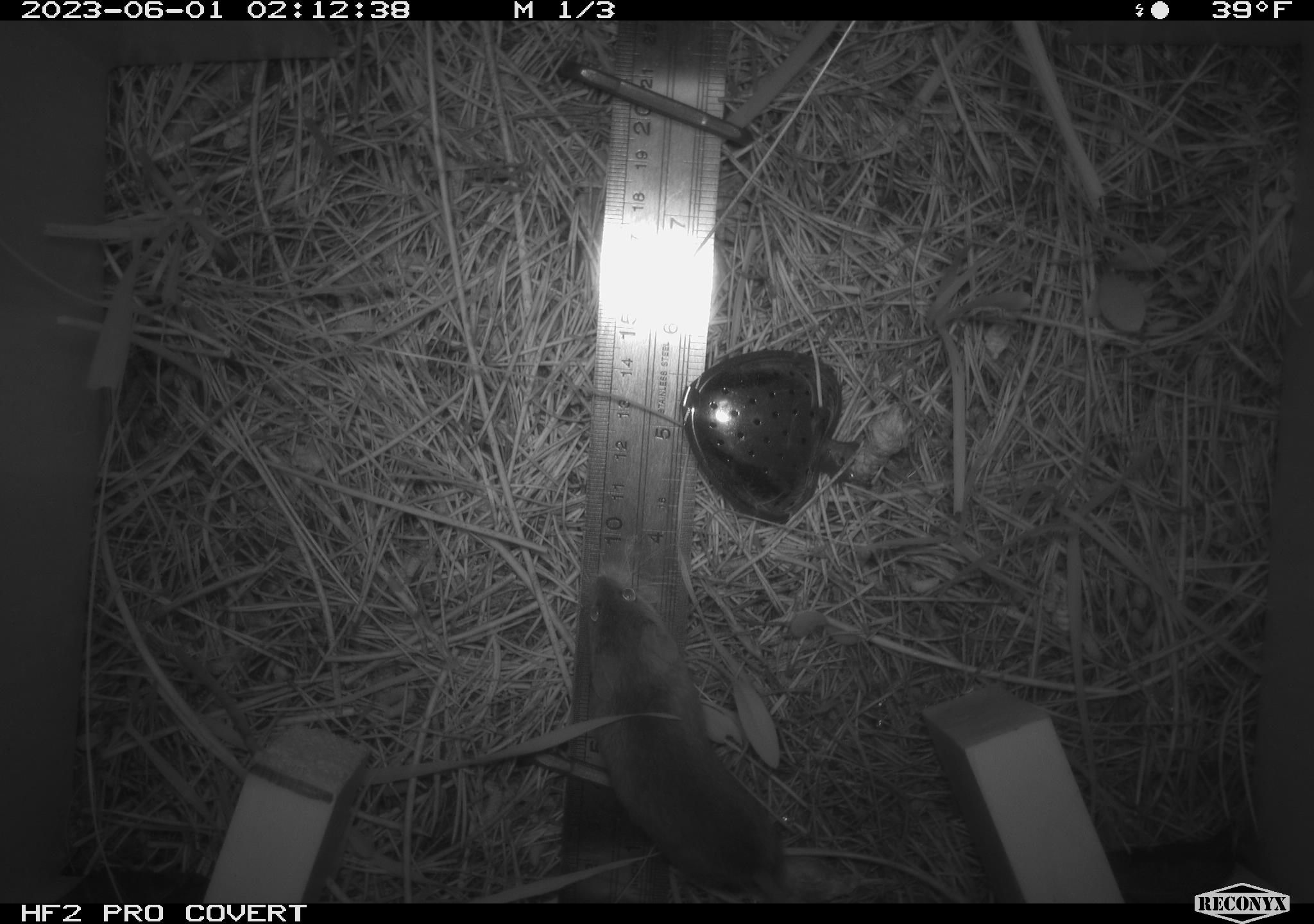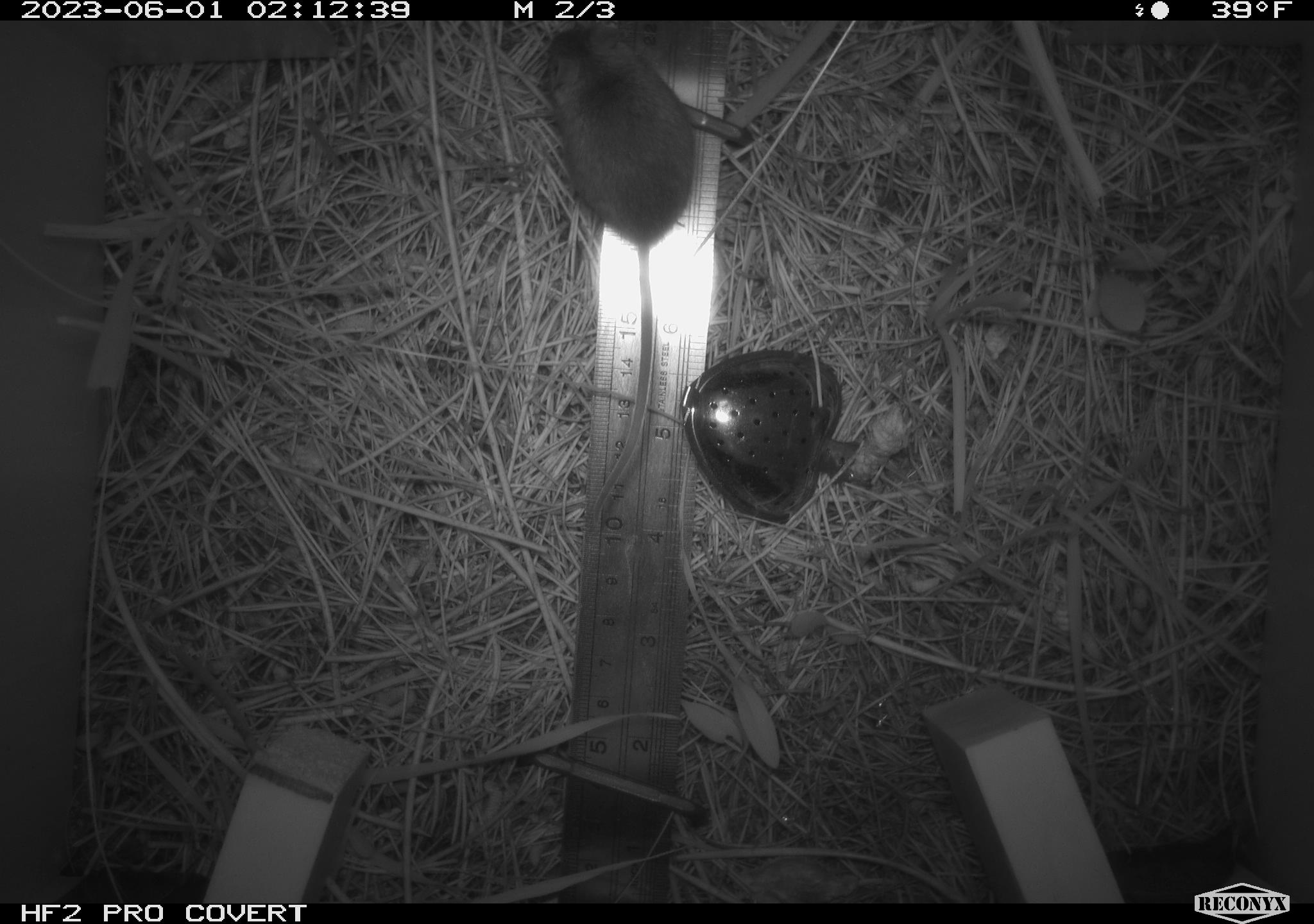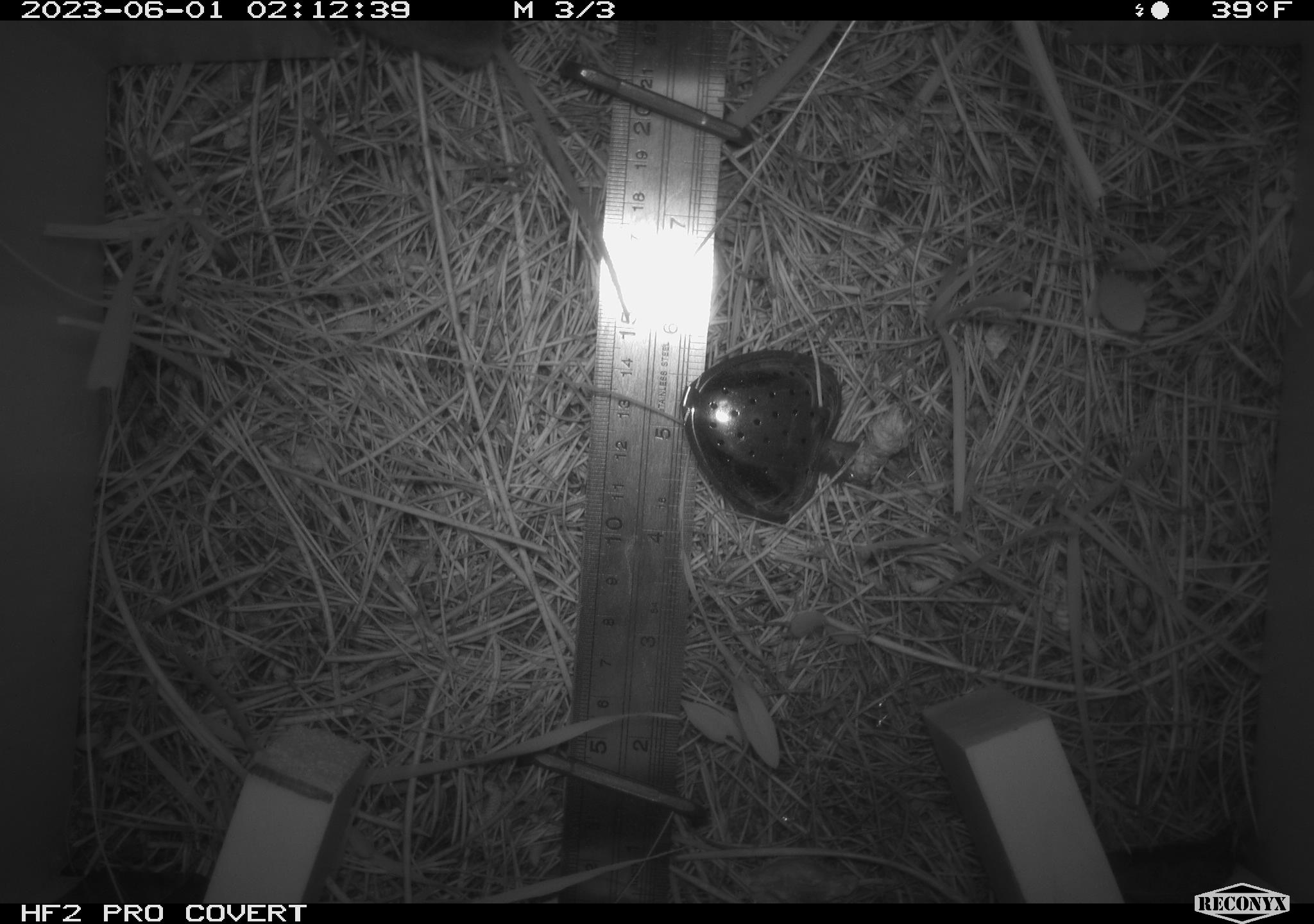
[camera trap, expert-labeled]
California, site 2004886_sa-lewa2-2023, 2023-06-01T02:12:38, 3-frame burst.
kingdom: Animalia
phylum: Chordata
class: Mammalia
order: Rodentia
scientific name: Rodentia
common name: rodent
Rodent (Rodentia).